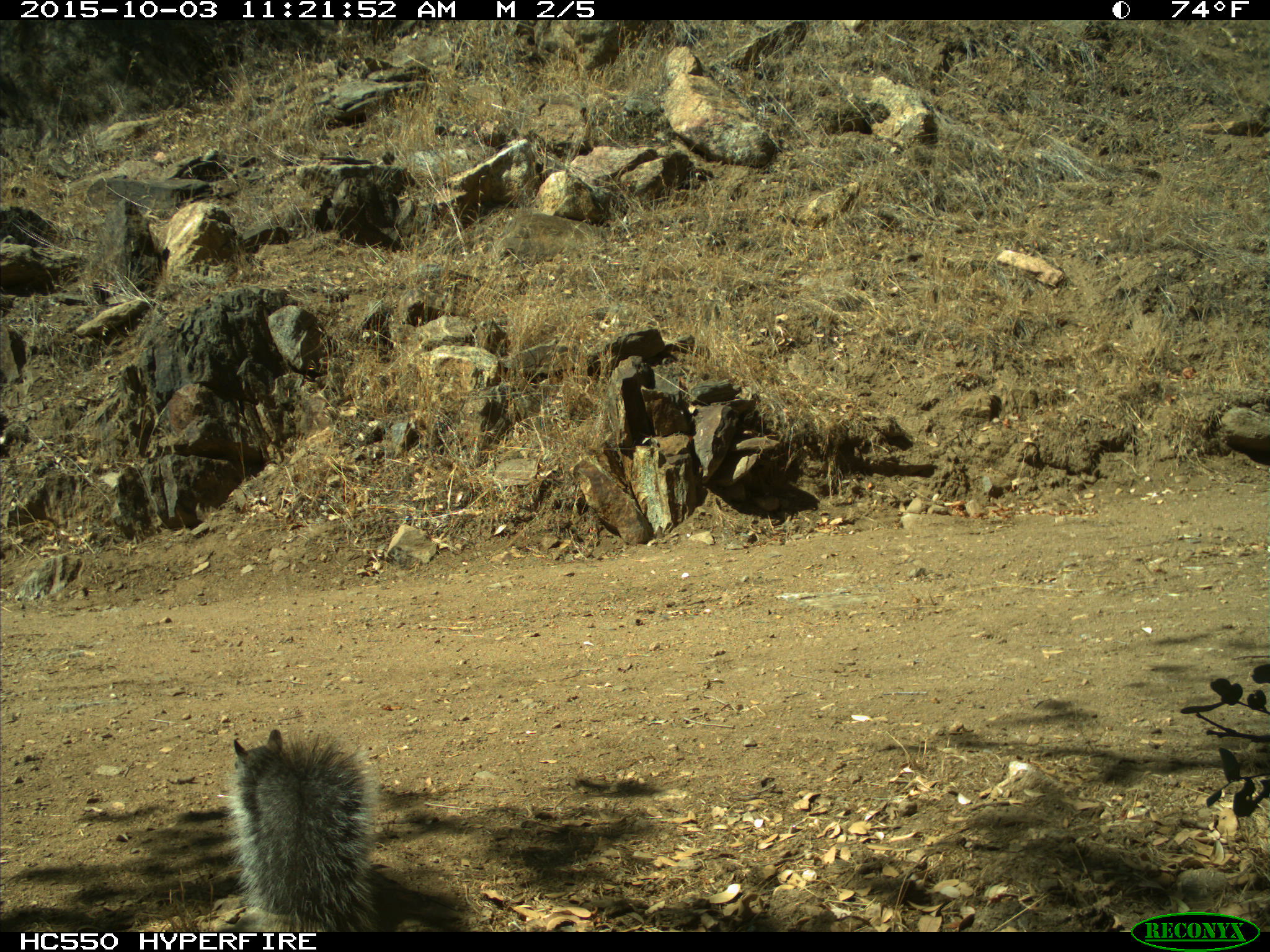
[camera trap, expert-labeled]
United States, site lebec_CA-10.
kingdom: Animalia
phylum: Chordata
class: Mammalia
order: Rodentia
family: Sciuridae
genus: Sciurus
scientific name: Sciurus carolinensis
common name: eastern gray squirrel